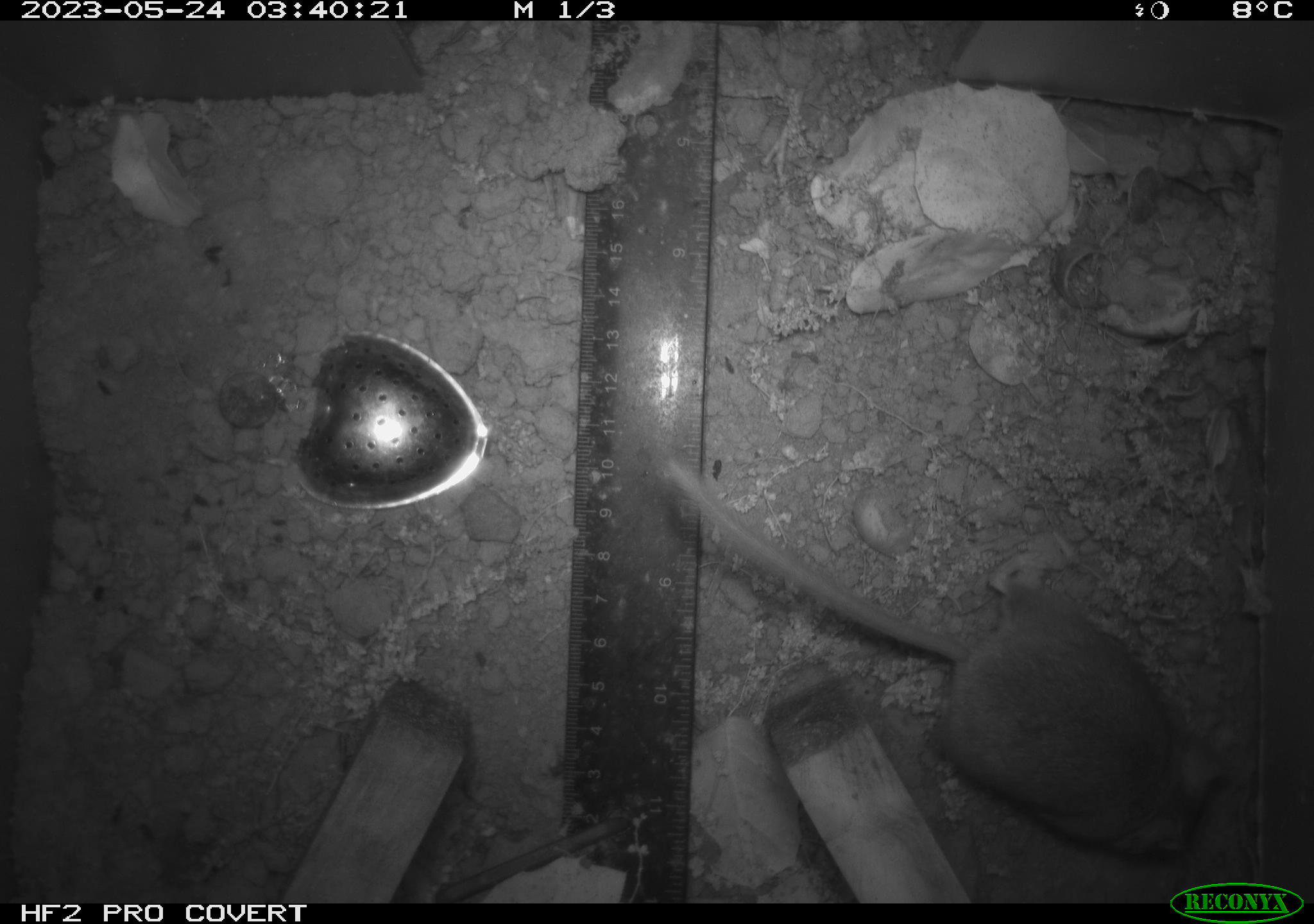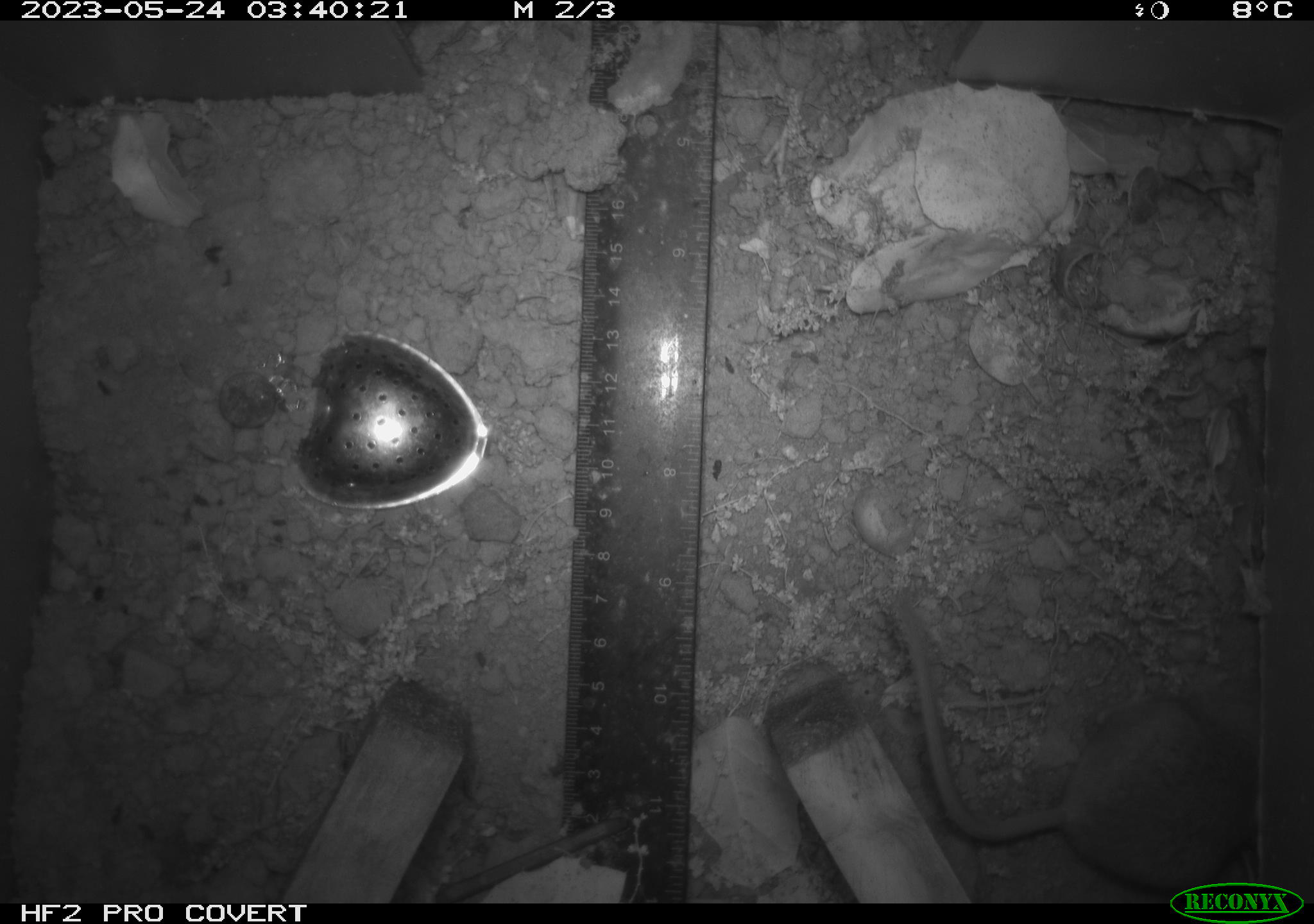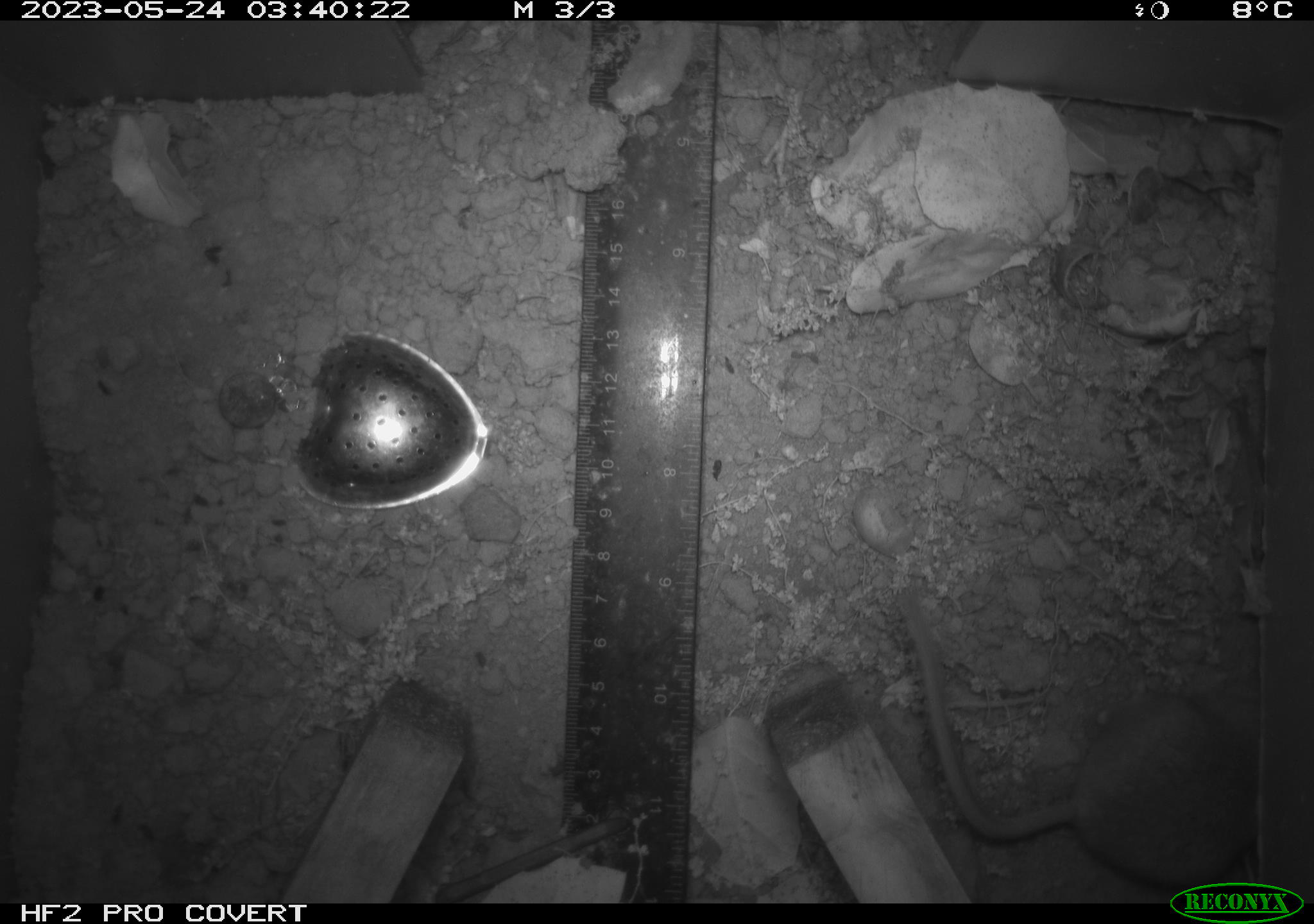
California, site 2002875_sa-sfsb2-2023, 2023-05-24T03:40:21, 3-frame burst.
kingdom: Animalia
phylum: Chordata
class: Mammalia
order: Rodentia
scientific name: Rodentia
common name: mouse species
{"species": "mouse species (Rodentia)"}